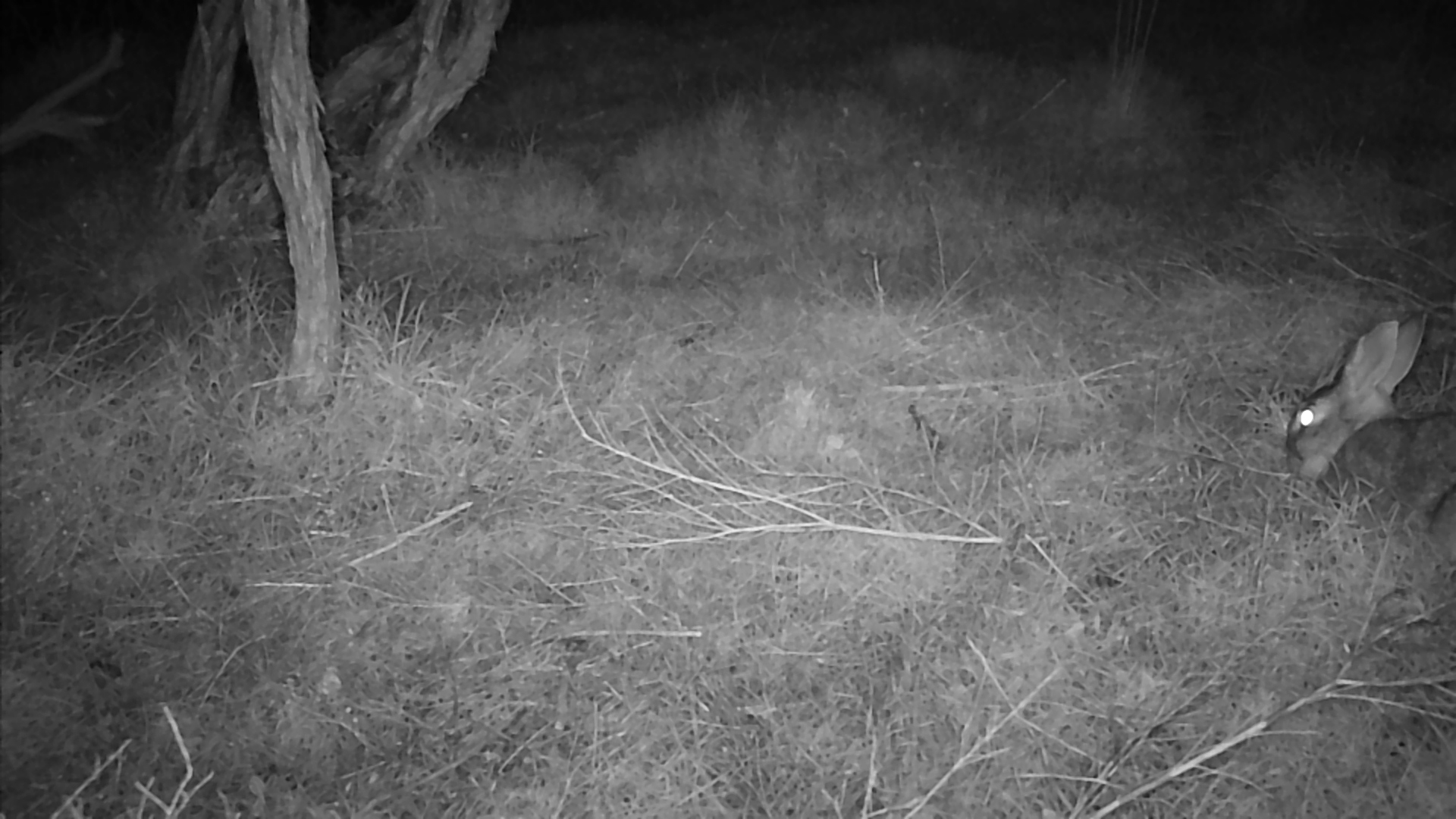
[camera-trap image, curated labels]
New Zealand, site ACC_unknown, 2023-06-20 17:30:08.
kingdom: Animalia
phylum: Chordata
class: Mammalia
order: Lagomorpha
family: Leporidae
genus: Oryctolagus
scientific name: Oryctolagus cuniculus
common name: european rabbit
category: rabbit